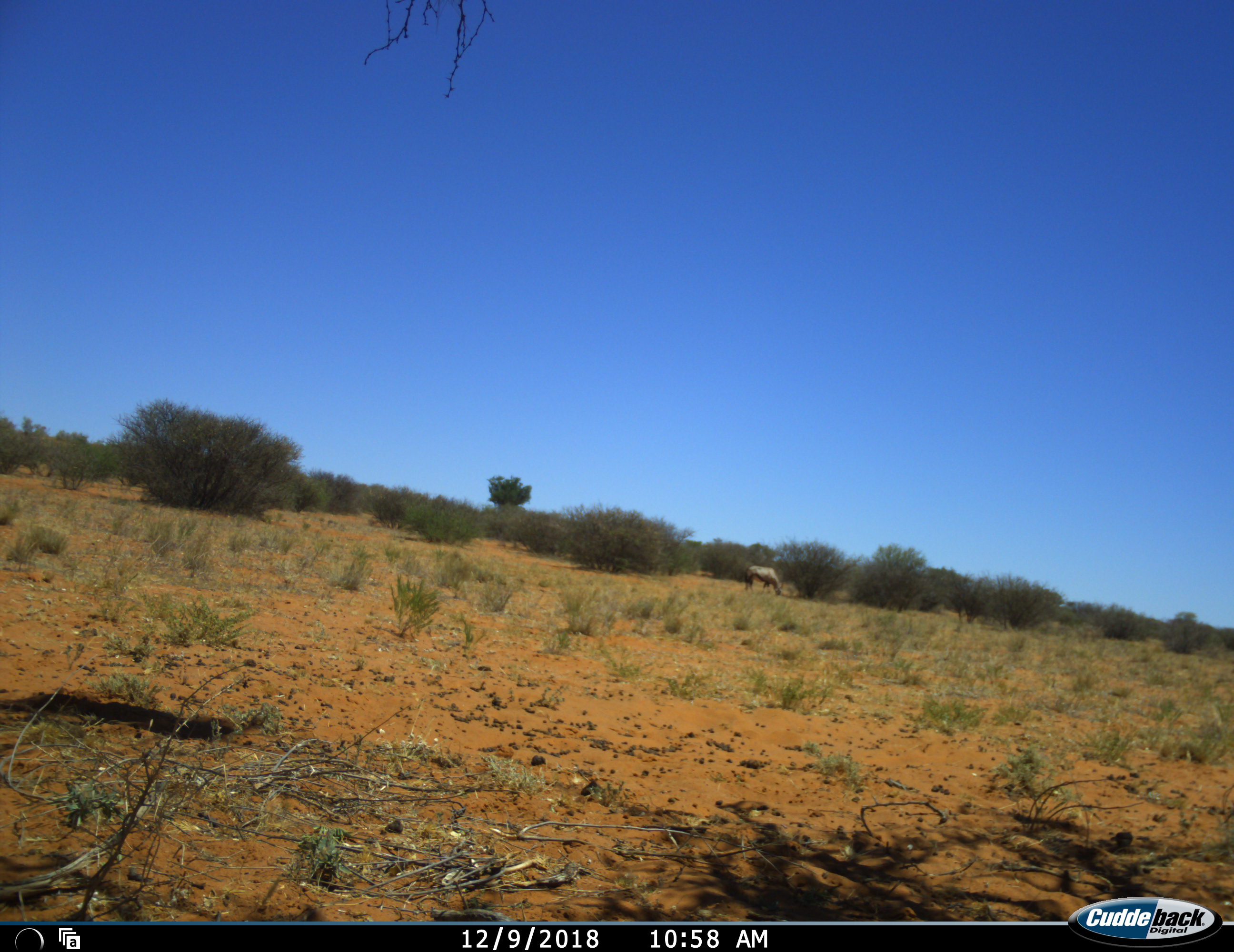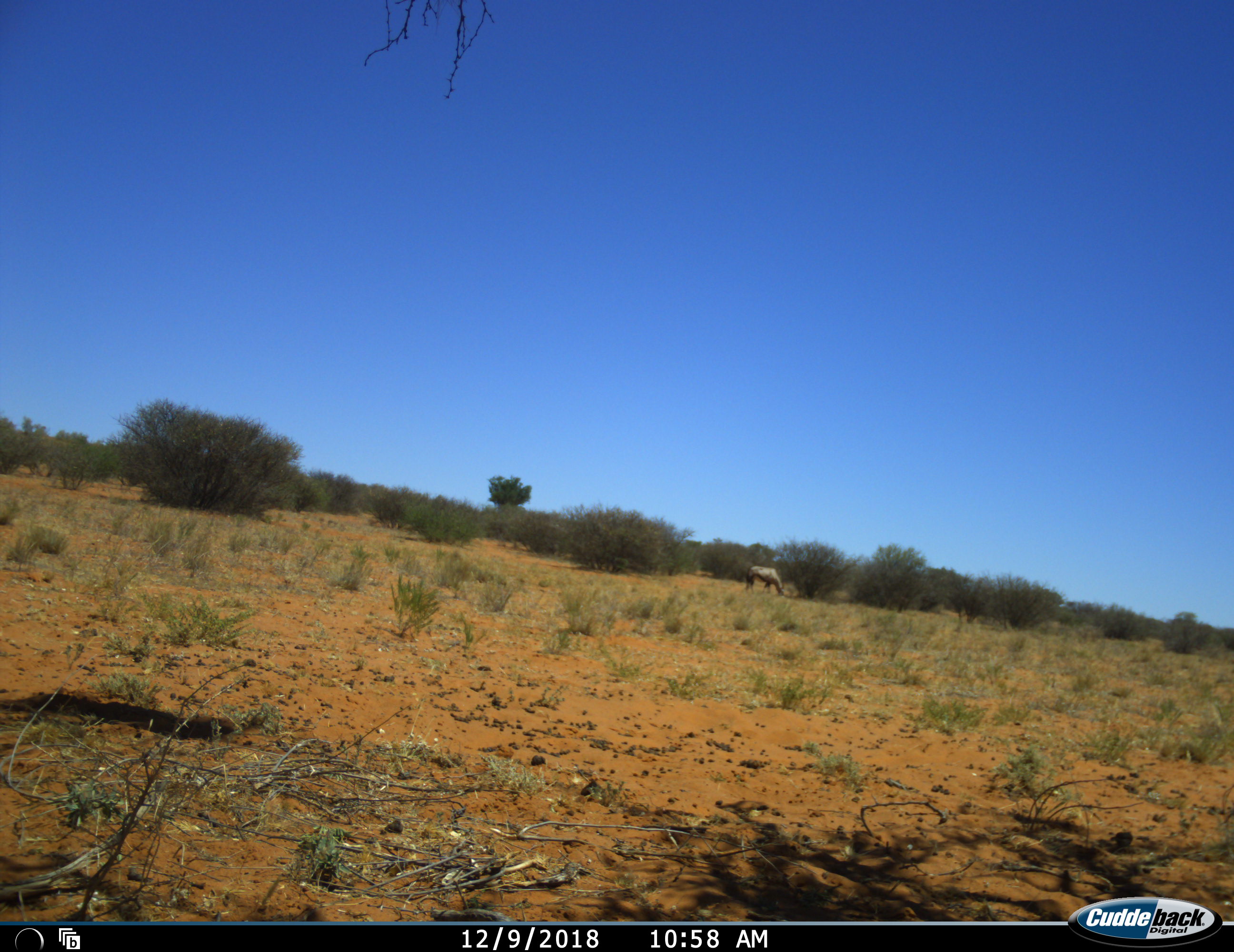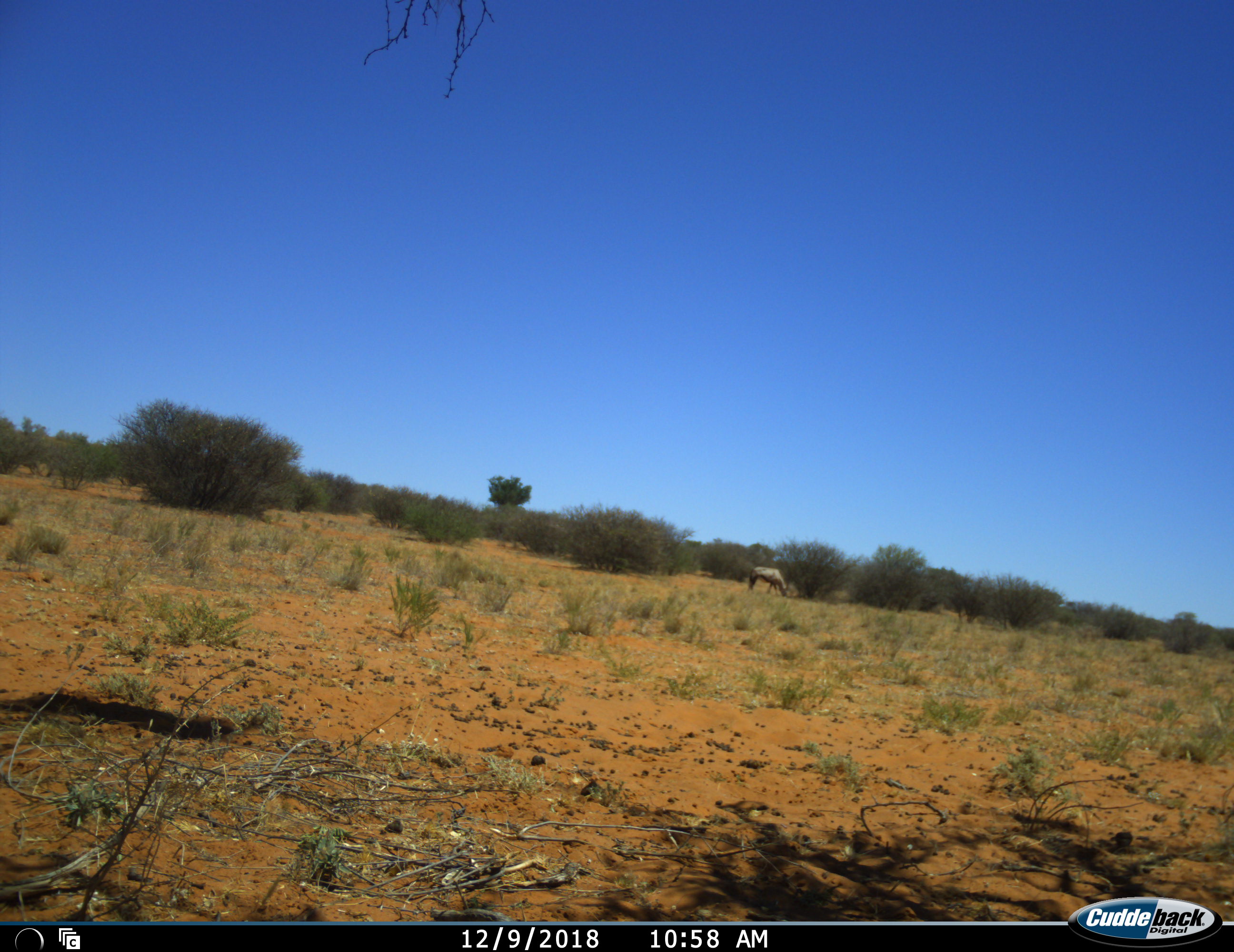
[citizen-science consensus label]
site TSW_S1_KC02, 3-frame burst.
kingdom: Animalia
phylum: Chordata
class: Mammalia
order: Artiodactyla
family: Bovidae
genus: Oryx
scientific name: Oryx gazella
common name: gemsbok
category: oryx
Oryx (gemsbok) (Oryx gazella), count 1. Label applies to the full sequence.